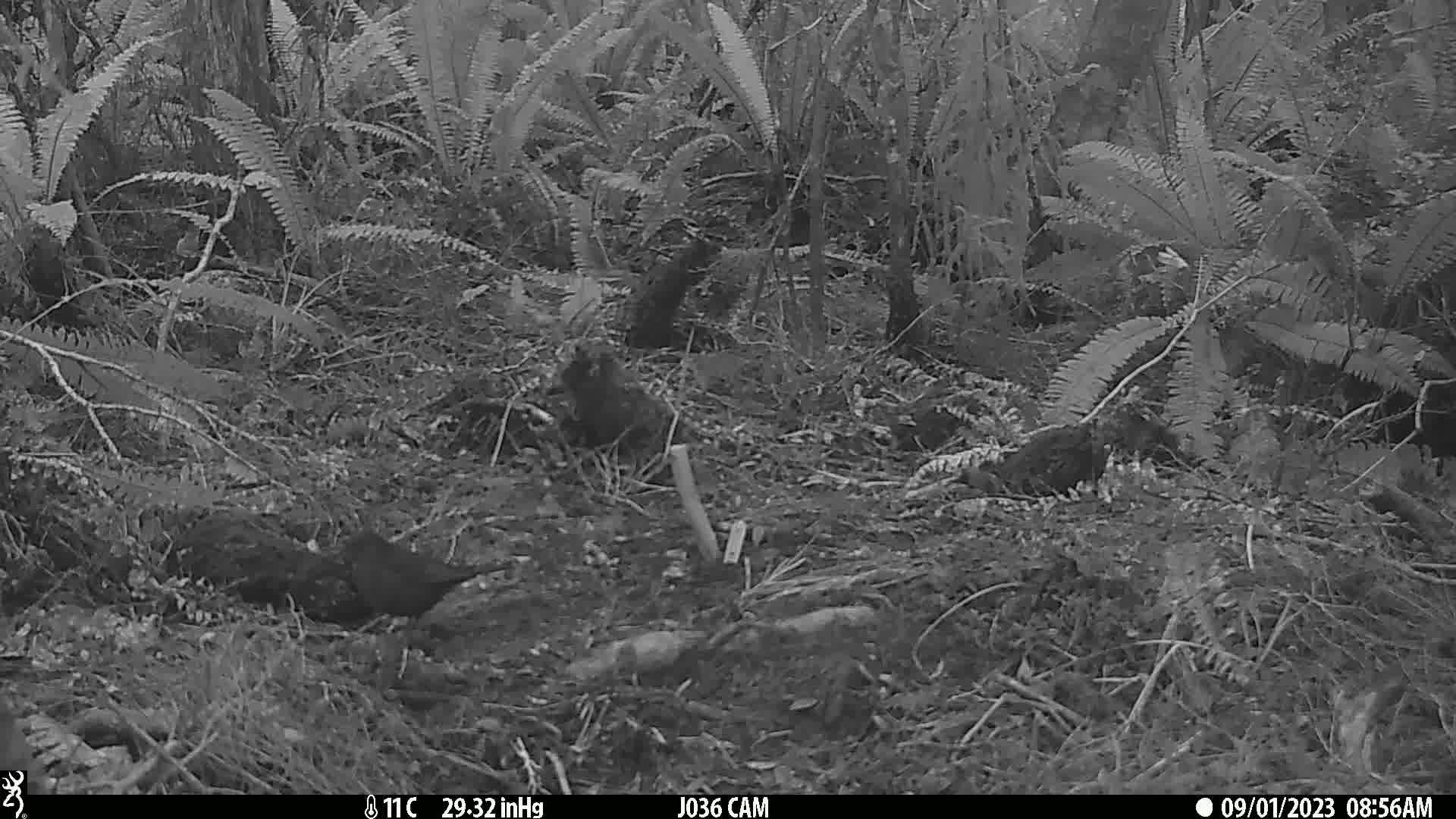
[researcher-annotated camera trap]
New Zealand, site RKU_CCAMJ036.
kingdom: Animalia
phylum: Chordata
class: Aves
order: Passeriformes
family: Turdidae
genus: Turdus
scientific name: Turdus merula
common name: eurasian blackbird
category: blackbird